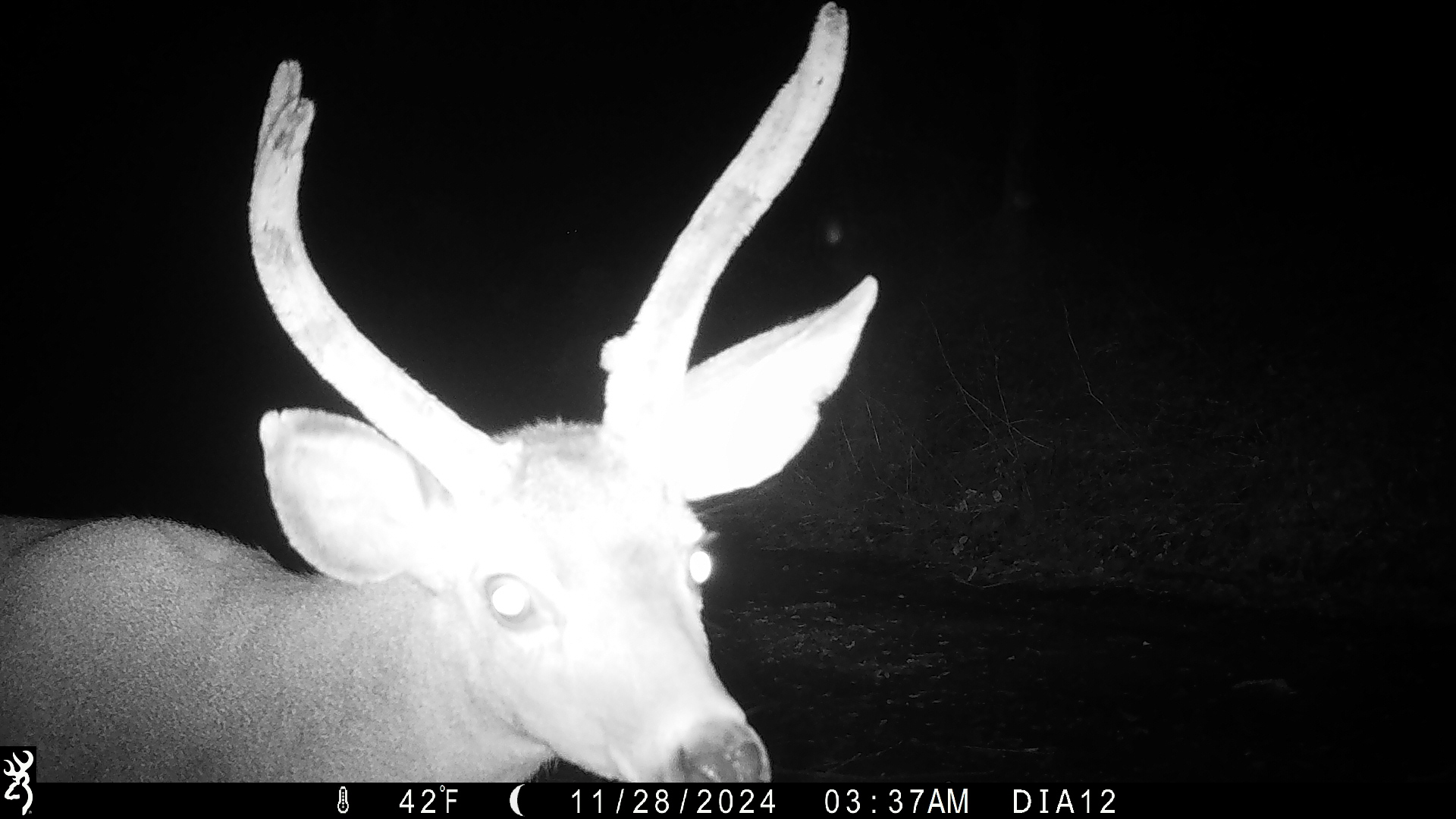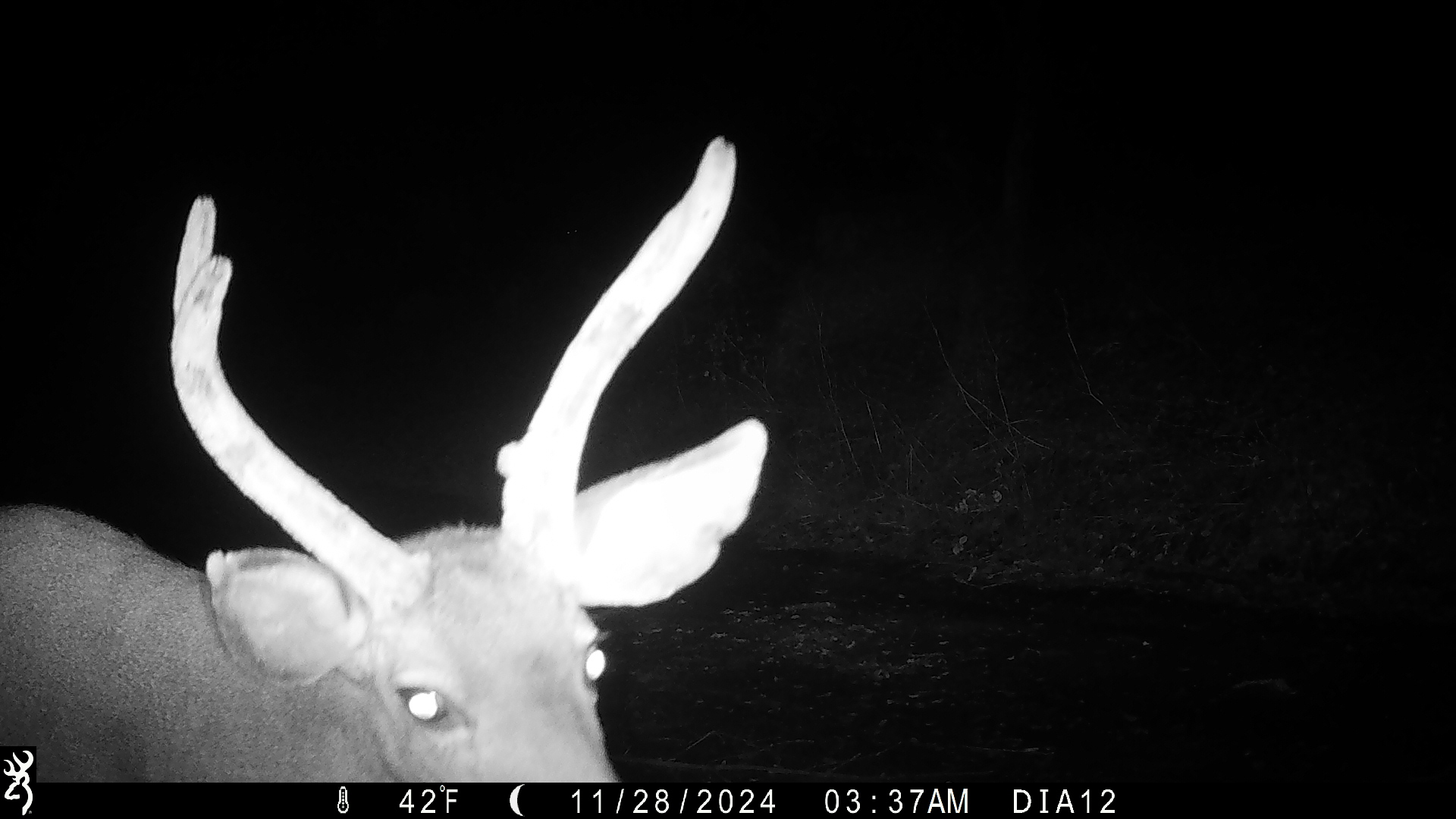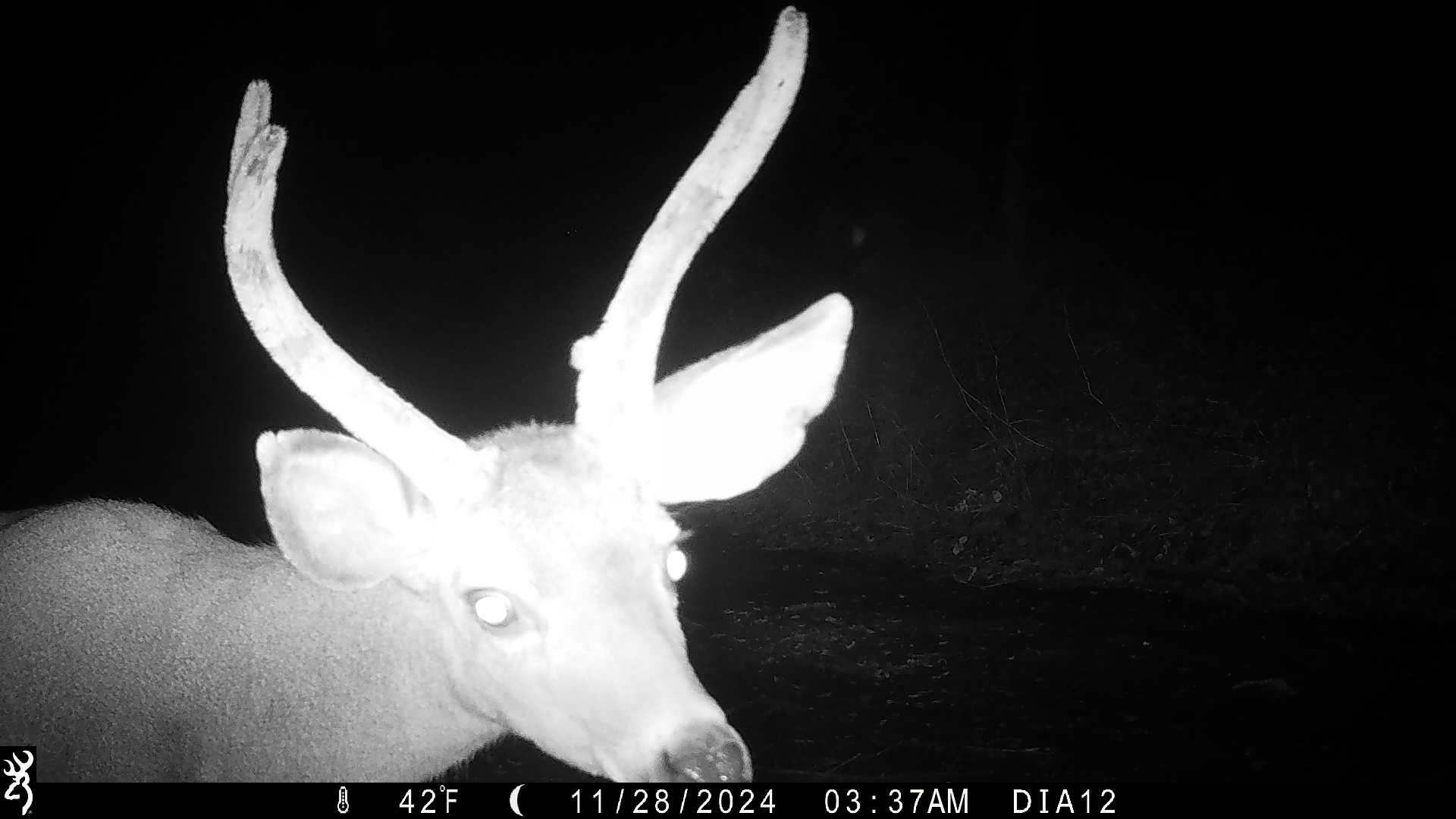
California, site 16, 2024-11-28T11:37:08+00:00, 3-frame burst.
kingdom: Animalia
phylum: Chordata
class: Mammalia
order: Artiodactyla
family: Cervidae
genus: Odocoileus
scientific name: Odocoileus hemionus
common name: mule deer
Mule deer (Odocoileus hemionus).